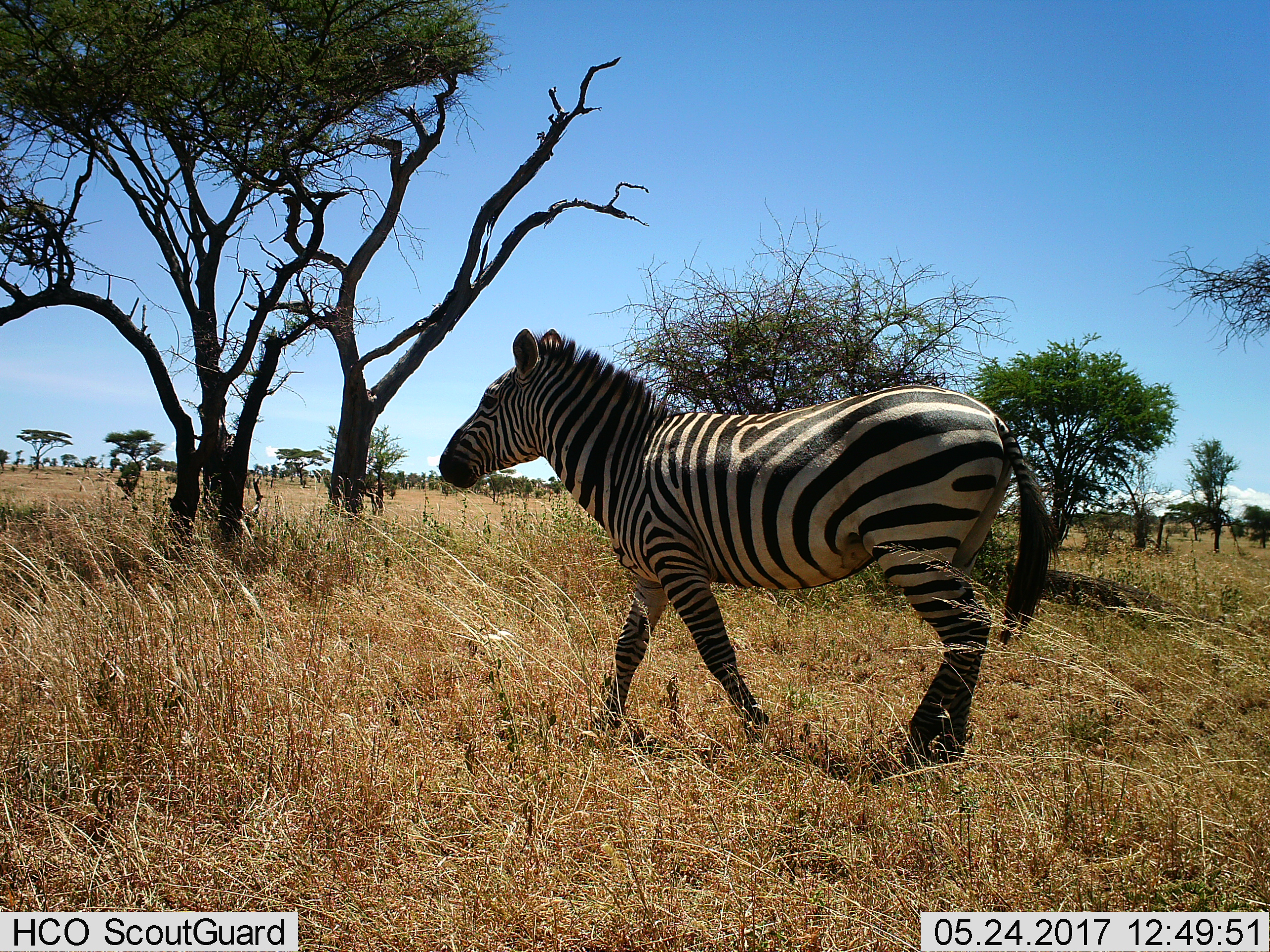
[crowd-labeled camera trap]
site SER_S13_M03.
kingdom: Animalia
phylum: Chordata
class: Mammalia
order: Perissodactyla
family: Equidae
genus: Equus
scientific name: Equus quagga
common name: plains zebra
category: zebraplains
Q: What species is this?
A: Zebraplains (plains zebra) (Equus quagga).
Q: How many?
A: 1.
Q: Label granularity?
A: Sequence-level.